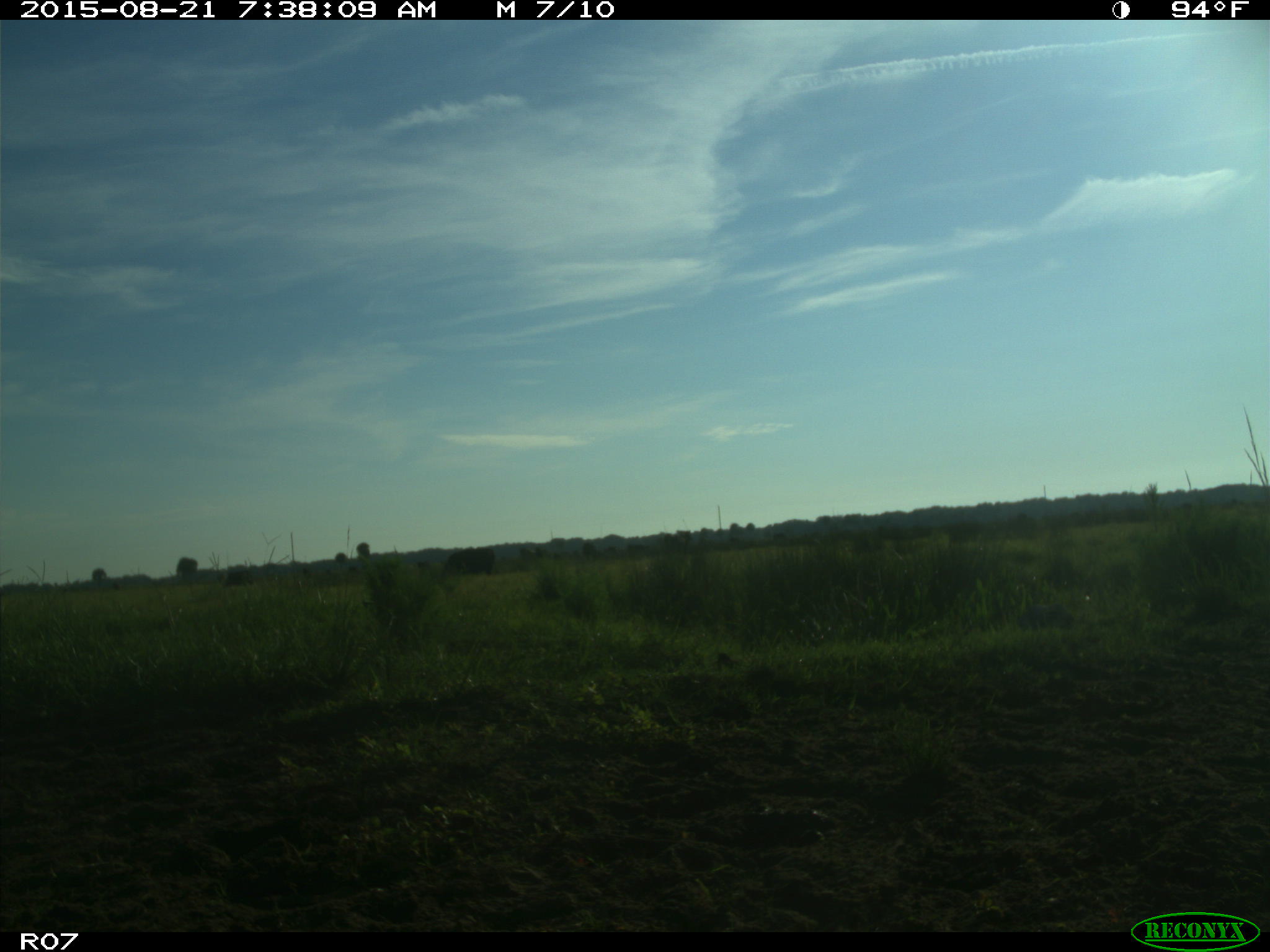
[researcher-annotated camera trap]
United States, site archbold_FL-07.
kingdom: Animalia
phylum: Chordata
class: Mammalia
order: Artiodactyla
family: Bovidae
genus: Bos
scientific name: Bos taurus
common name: domestic cow